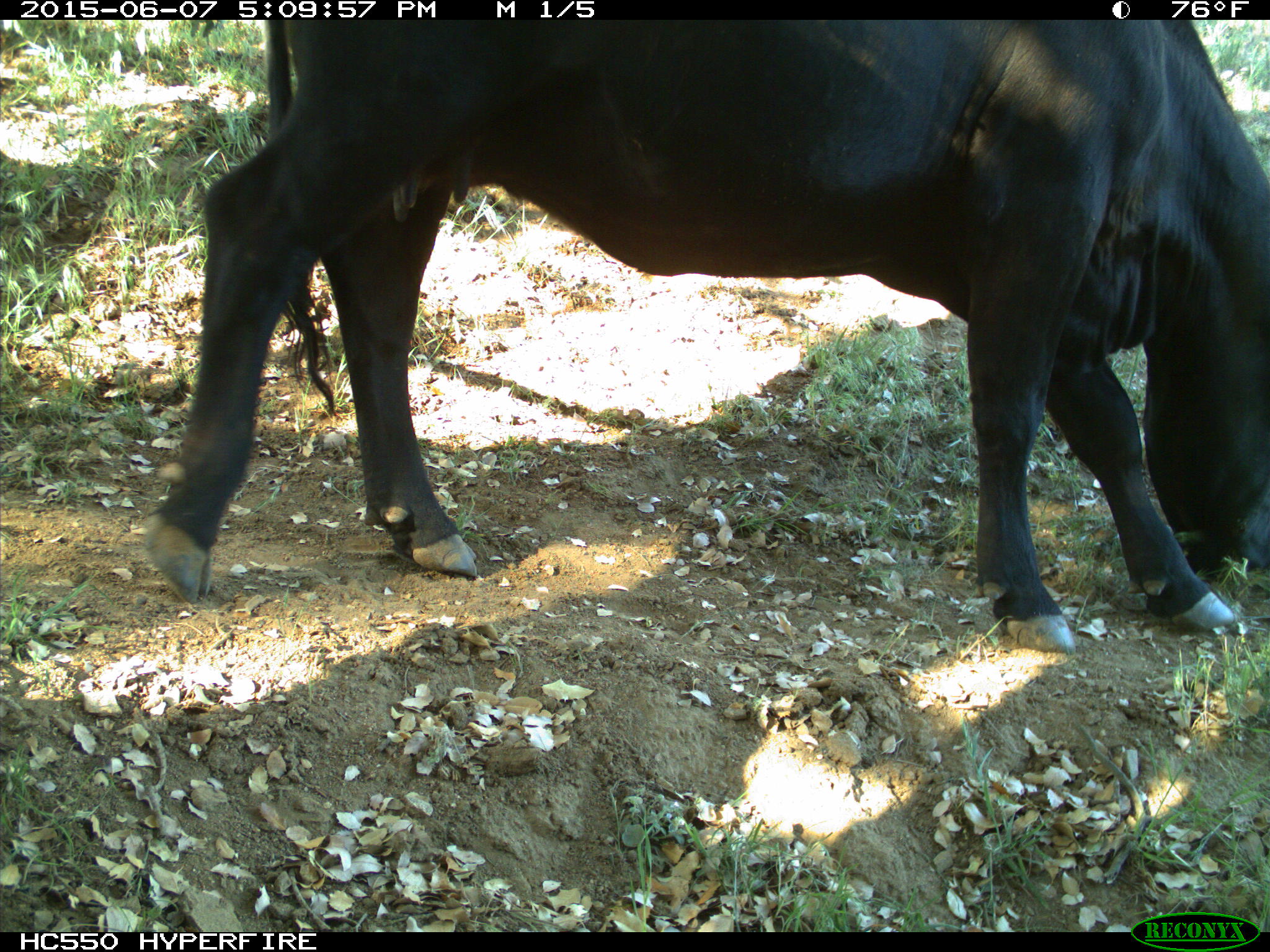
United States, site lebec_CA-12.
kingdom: Animalia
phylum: Chordata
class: Mammalia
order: Artiodactyla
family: Bovidae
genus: Bos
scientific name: Bos taurus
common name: domestic cow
Bos taurus (domestic cow).